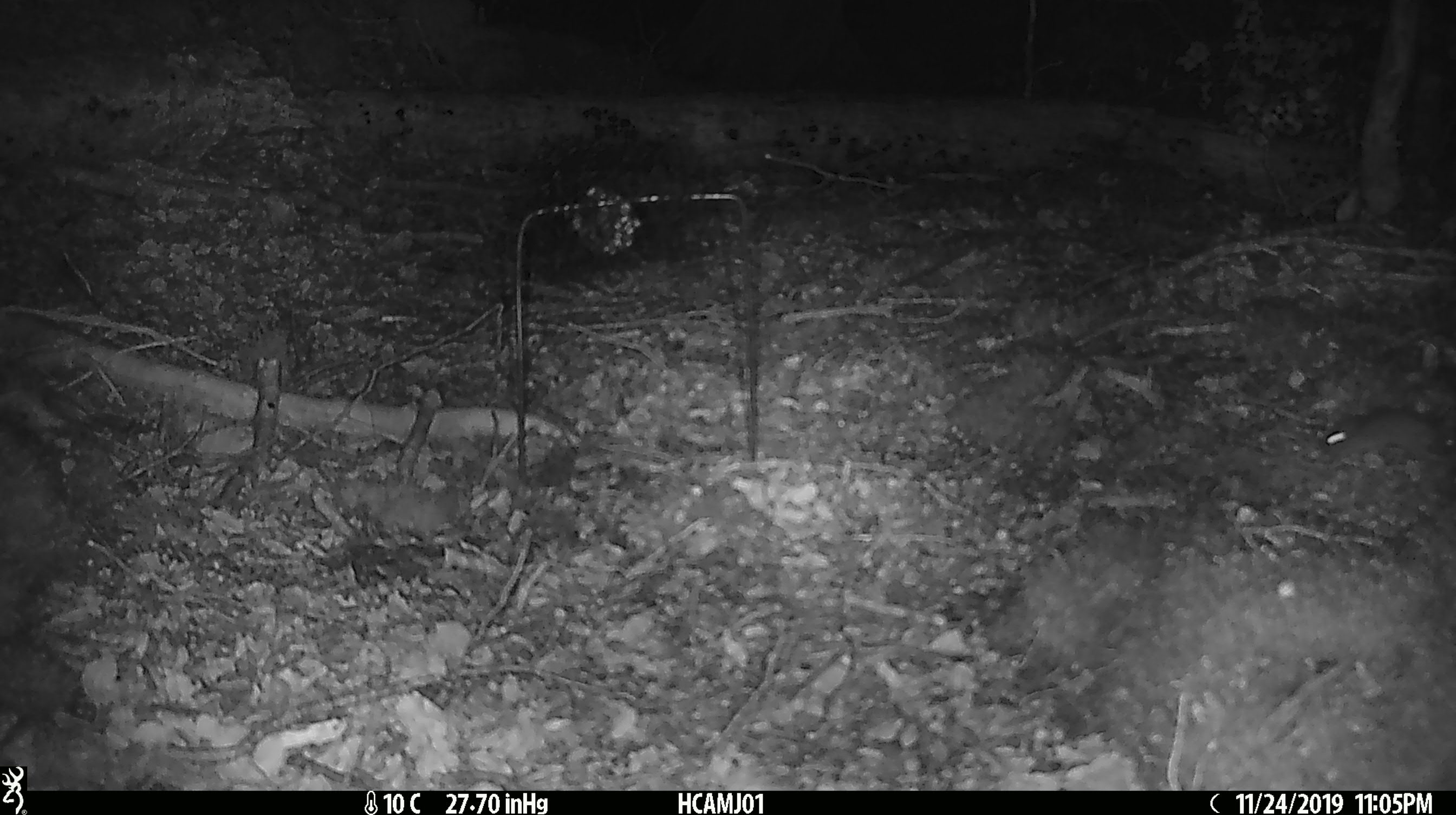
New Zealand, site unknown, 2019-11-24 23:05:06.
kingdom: Animalia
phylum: Chordata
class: Mammalia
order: Rodentia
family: Muridae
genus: Mus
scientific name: Mus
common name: mouse